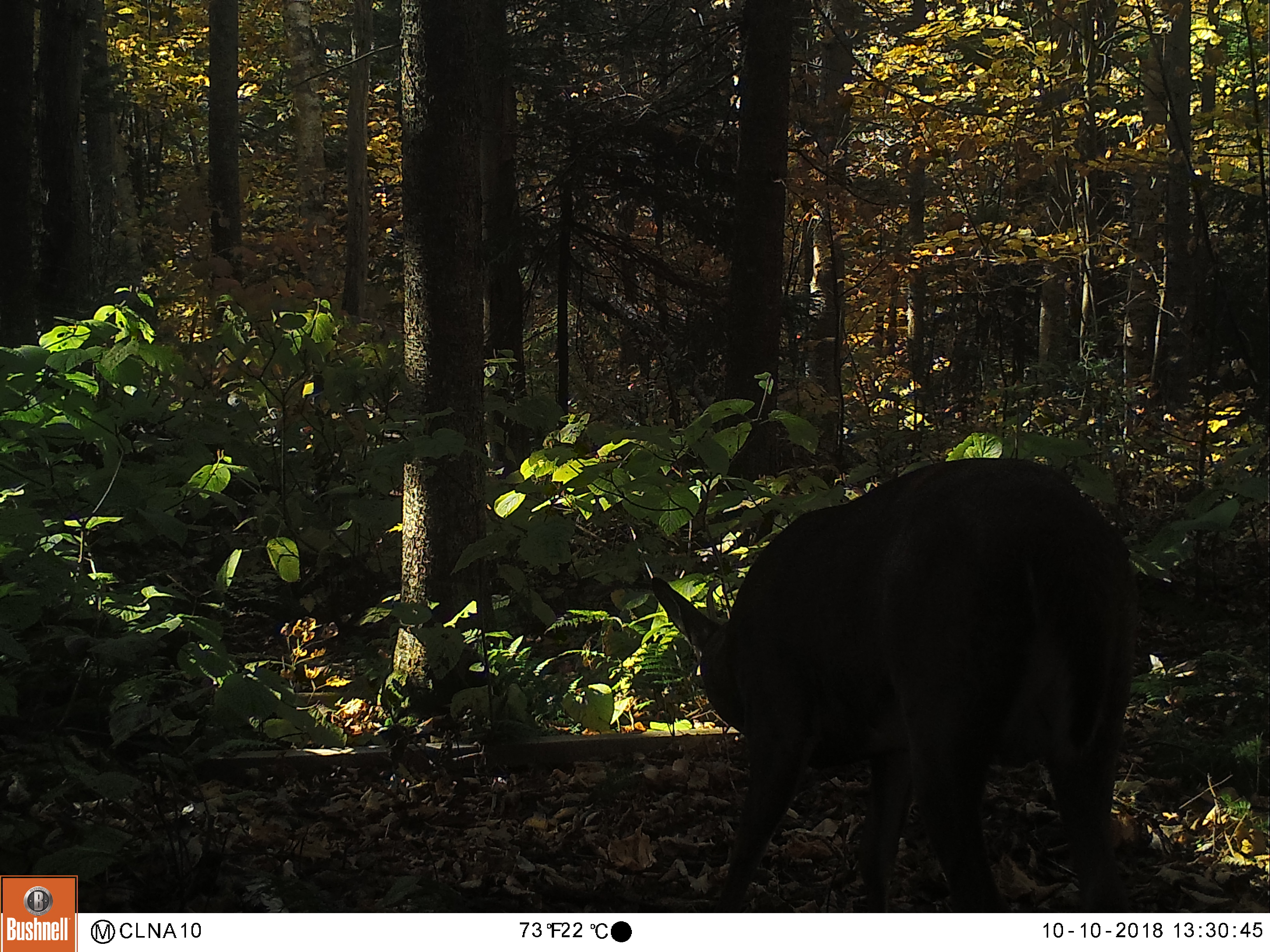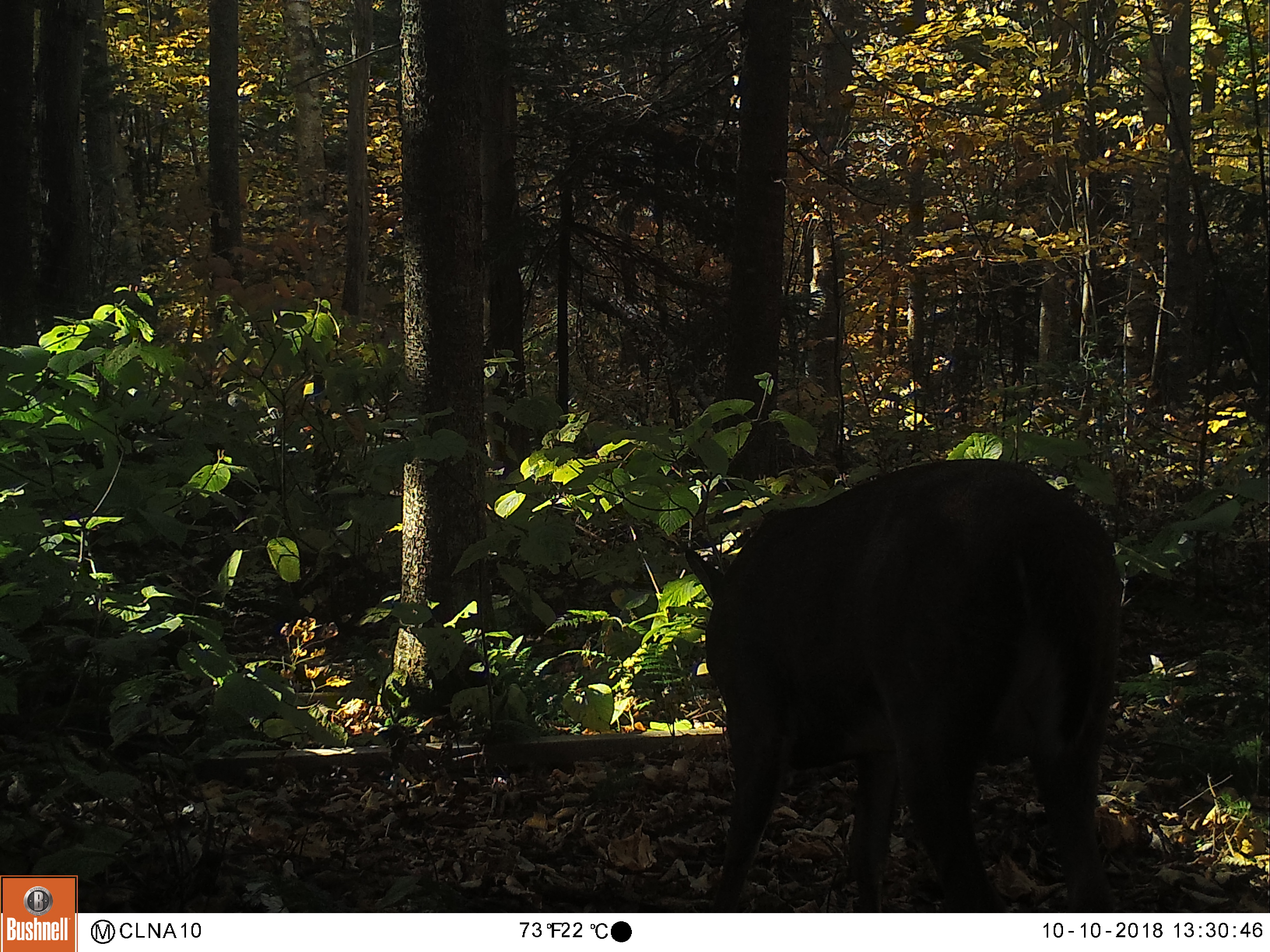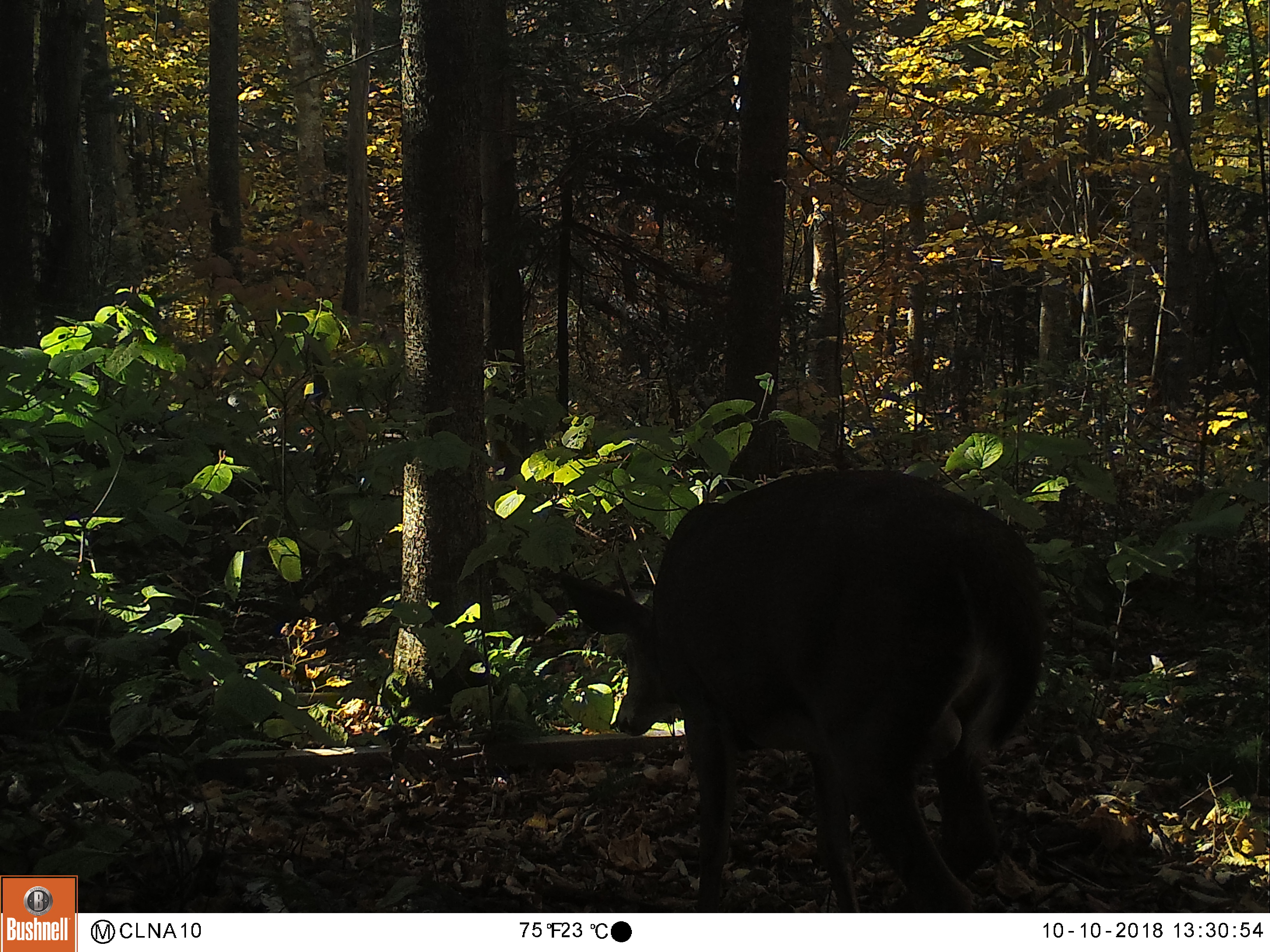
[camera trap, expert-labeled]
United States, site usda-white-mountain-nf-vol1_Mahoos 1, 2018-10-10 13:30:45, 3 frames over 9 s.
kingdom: Animalia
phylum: Chordata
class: Mammalia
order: Artiodactyla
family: Cervidae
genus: Odocoileus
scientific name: Odocoileus virginianus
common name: white-tailed deer